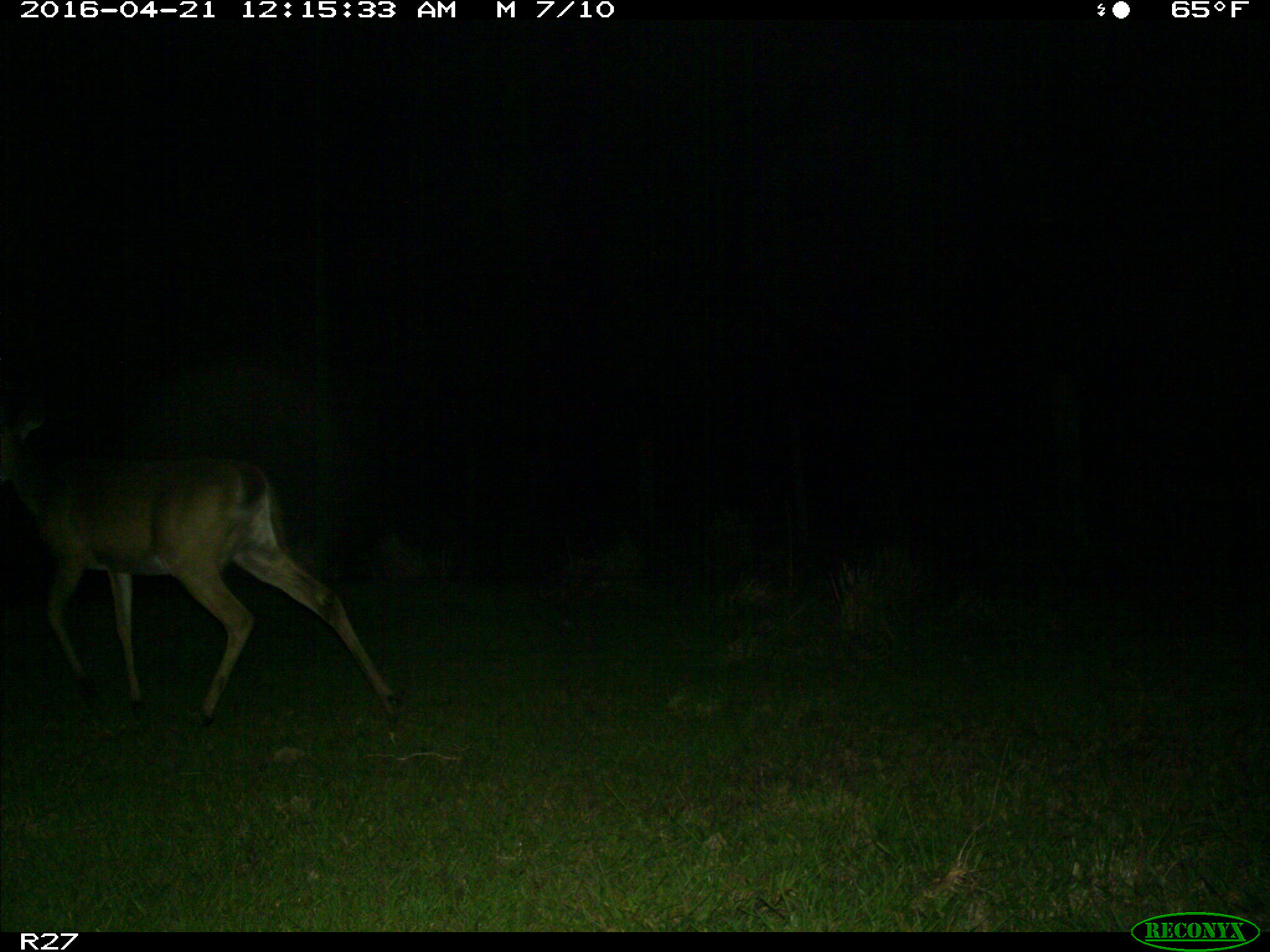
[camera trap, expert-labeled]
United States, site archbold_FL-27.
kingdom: Animalia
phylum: Chordata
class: Mammalia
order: Artiodactyla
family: Cervidae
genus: Odocoileus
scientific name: Odocoileus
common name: deer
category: unidentified deer